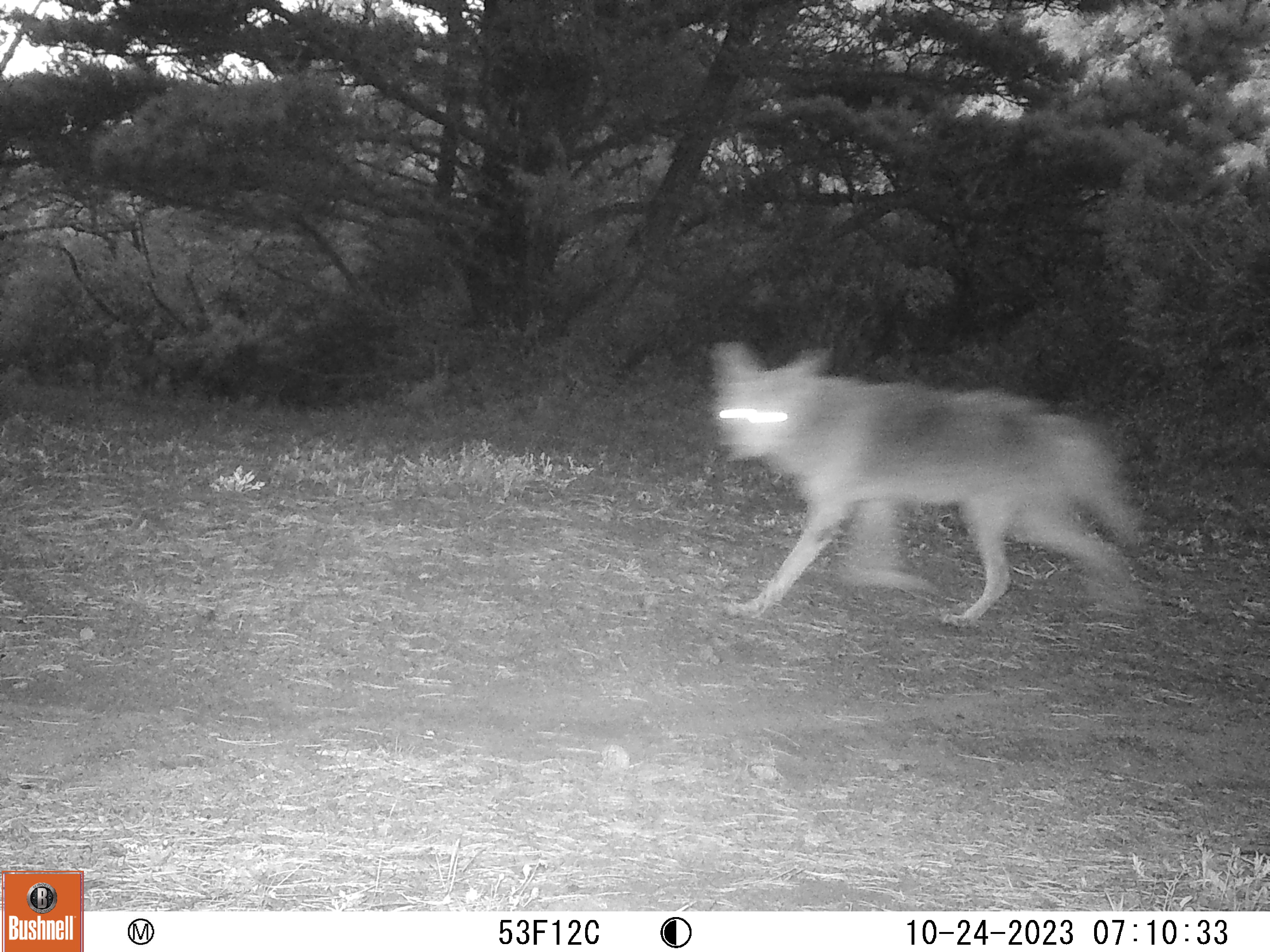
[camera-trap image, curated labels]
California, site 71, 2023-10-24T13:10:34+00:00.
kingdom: Animalia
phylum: Chordata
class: Mammalia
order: Carnivora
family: Canidae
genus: Canis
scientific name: Canis latrans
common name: coyote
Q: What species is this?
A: Coyote (Canis latrans).